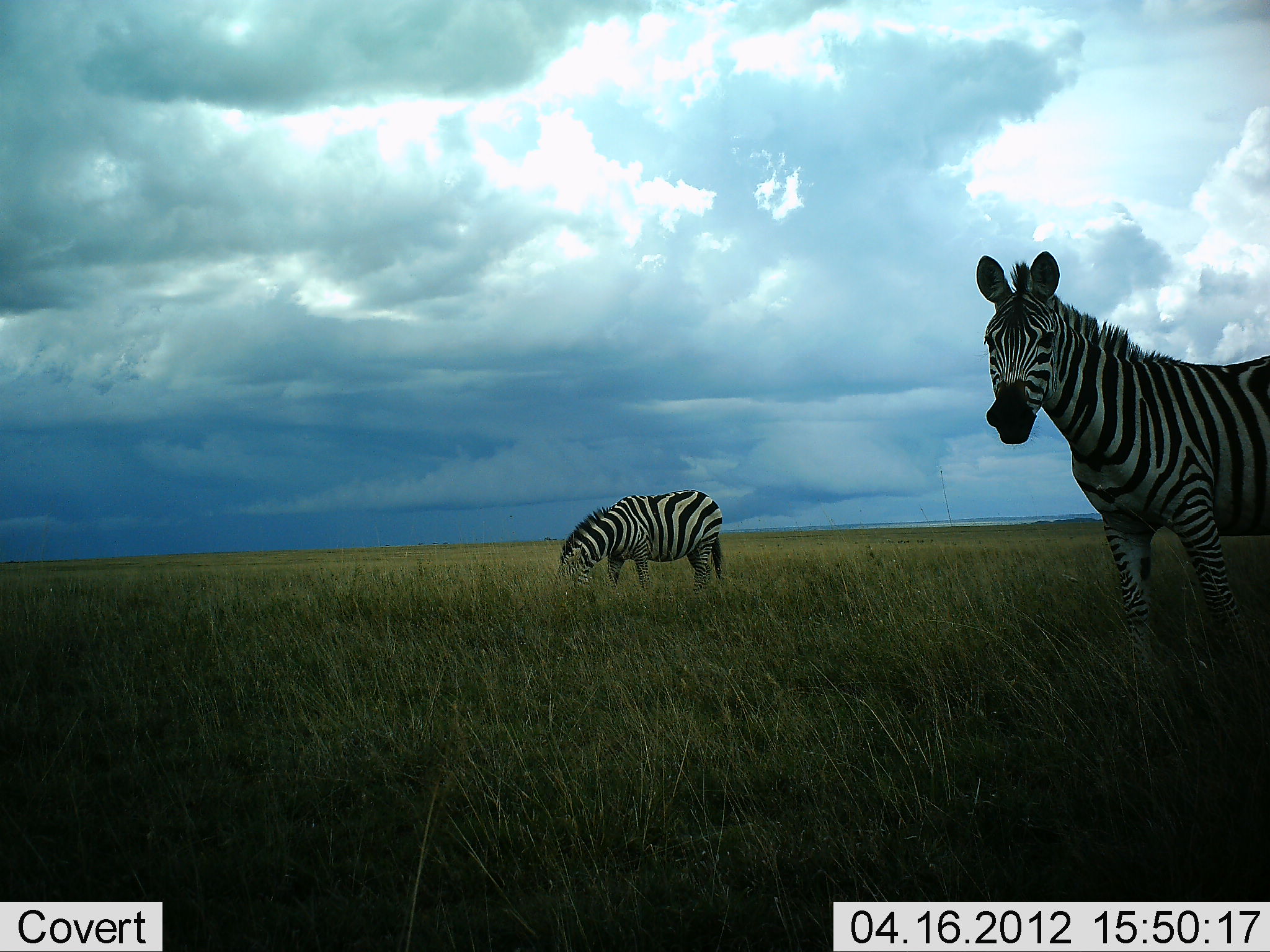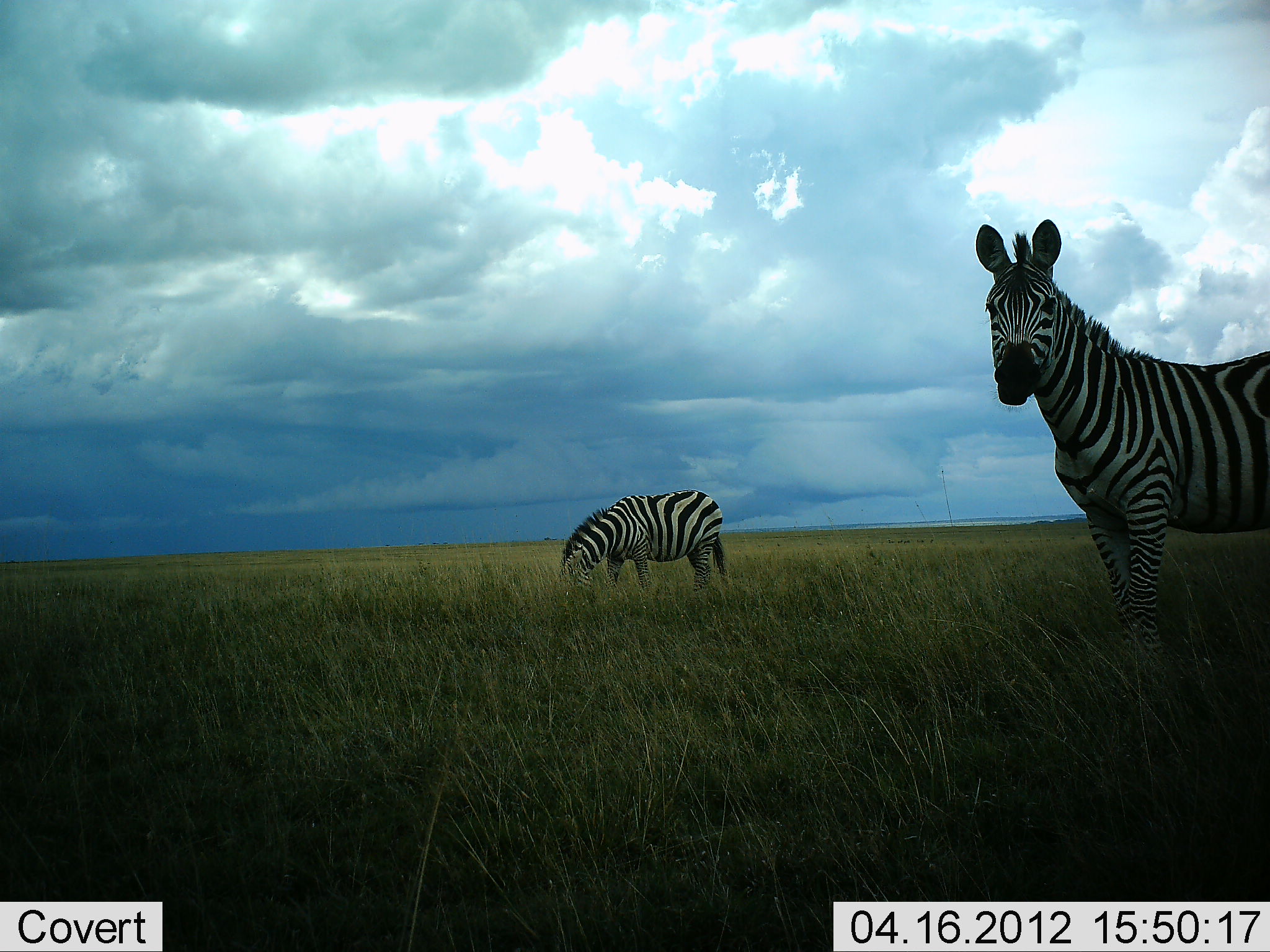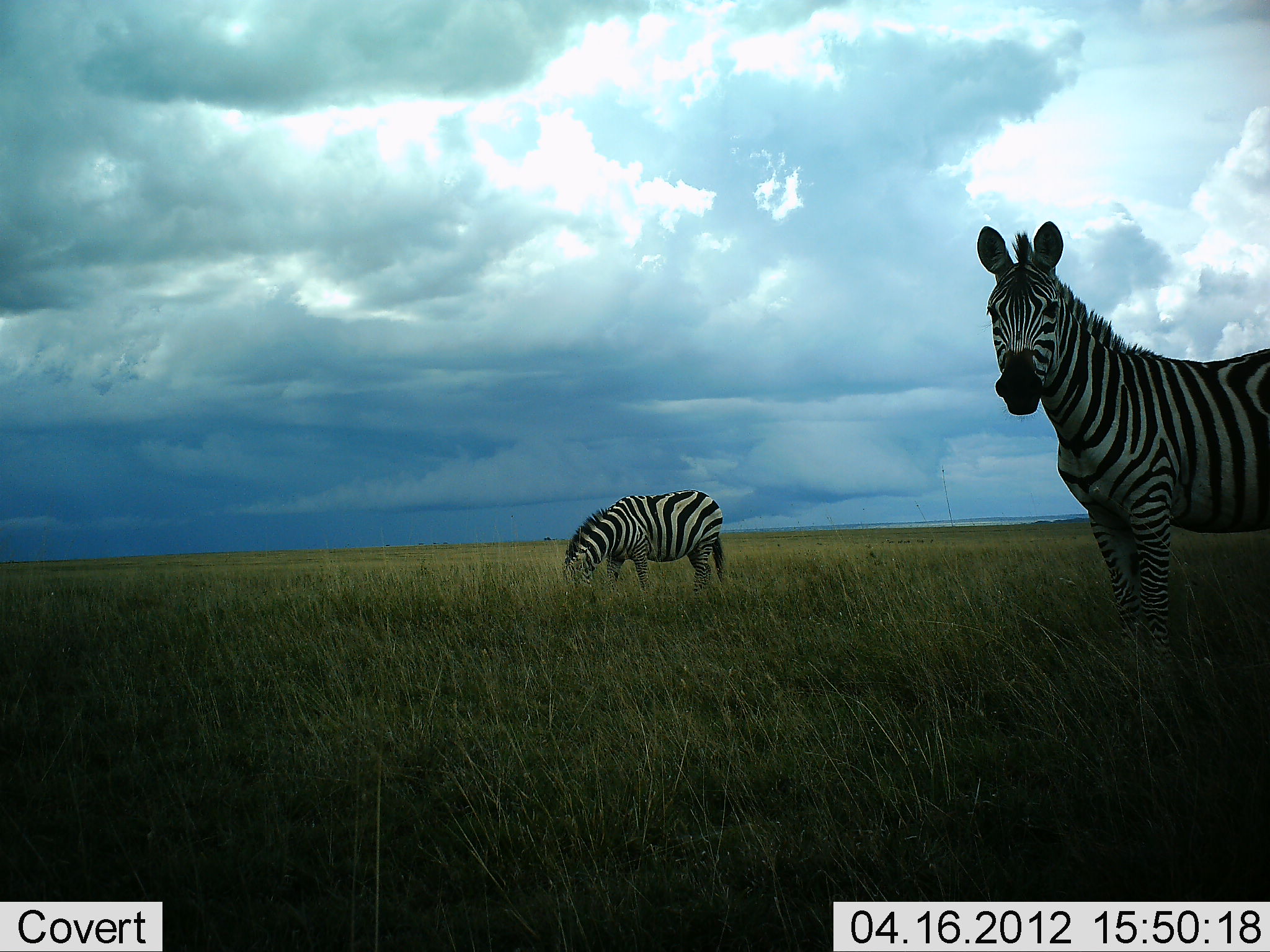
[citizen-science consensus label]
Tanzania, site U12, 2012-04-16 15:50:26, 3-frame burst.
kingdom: Animalia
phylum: Chordata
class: Mammalia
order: Perissodactyla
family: Equidae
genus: Equus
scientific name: Equus quagga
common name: plains zebra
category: zebra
Zebra (plains zebra) (Equus quagga), count 2. Behavior (volunteer vote fractions): standing 75%, resting 0%, moving 0%, interacting 0%. Young present (vote fraction): 0%. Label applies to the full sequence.